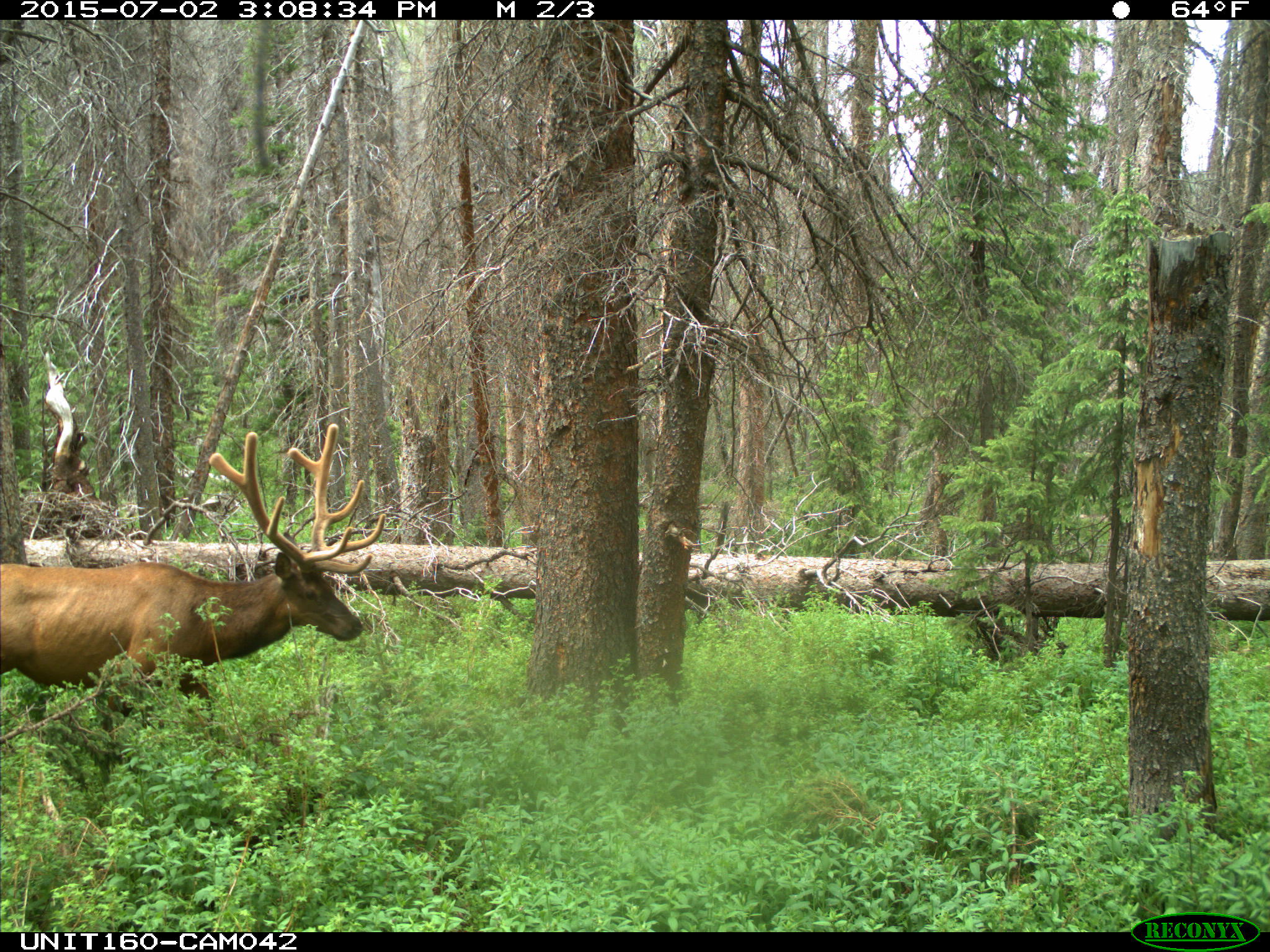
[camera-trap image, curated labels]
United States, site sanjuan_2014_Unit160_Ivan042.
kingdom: Animalia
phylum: Chordata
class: Mammalia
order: Artiodactyla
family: Cervidae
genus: Cervus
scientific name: Cervus elaphus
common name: red deer